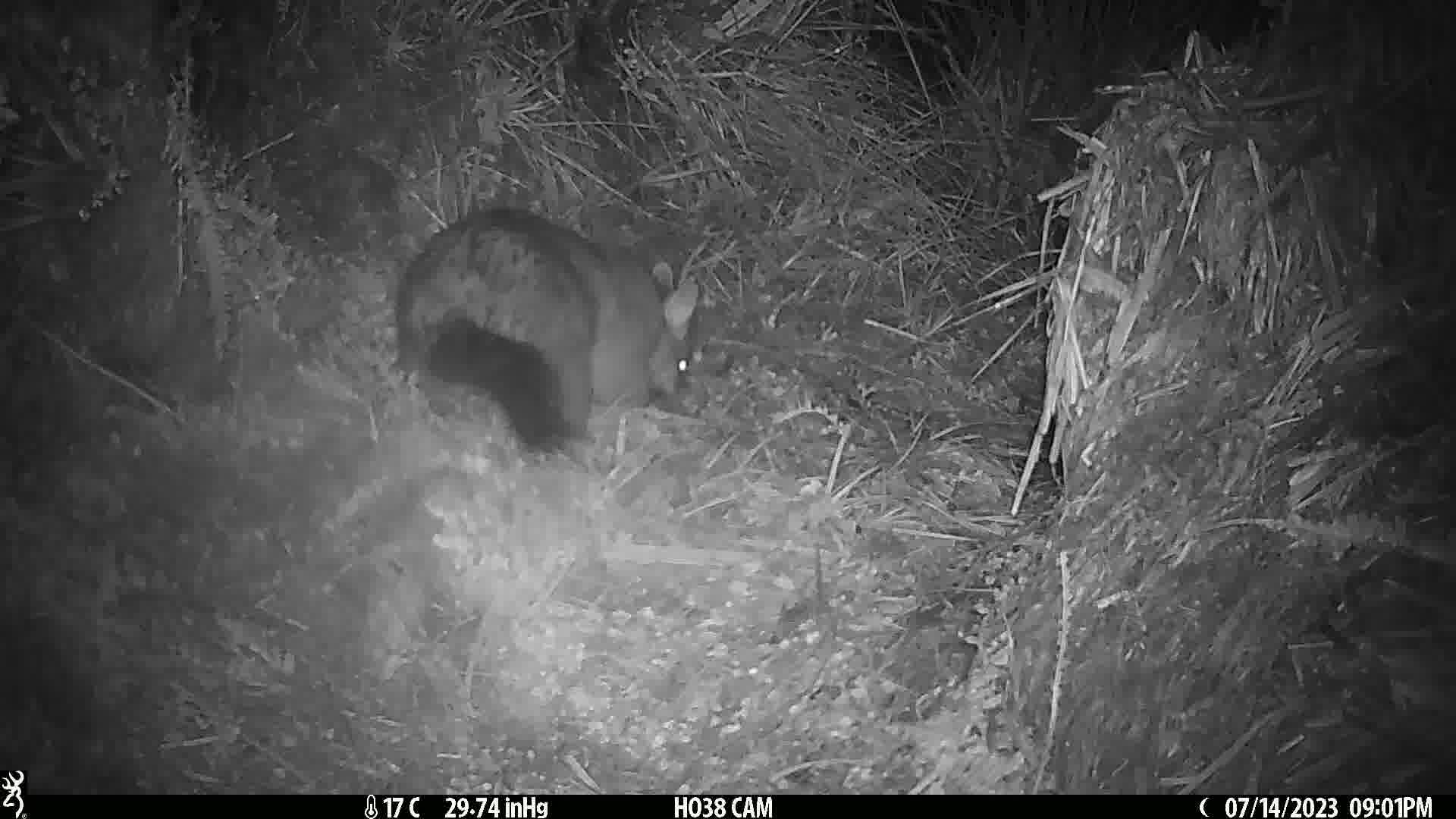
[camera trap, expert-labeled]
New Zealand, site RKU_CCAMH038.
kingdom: Animalia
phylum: Chordata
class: Mammalia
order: Diprotodontia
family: Phalangeridae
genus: Trichosurus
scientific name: Trichosurus vulpecula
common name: common brushtail possum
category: possum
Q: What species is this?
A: Possum (common brushtail possum) (Trichosurus vulpecula).